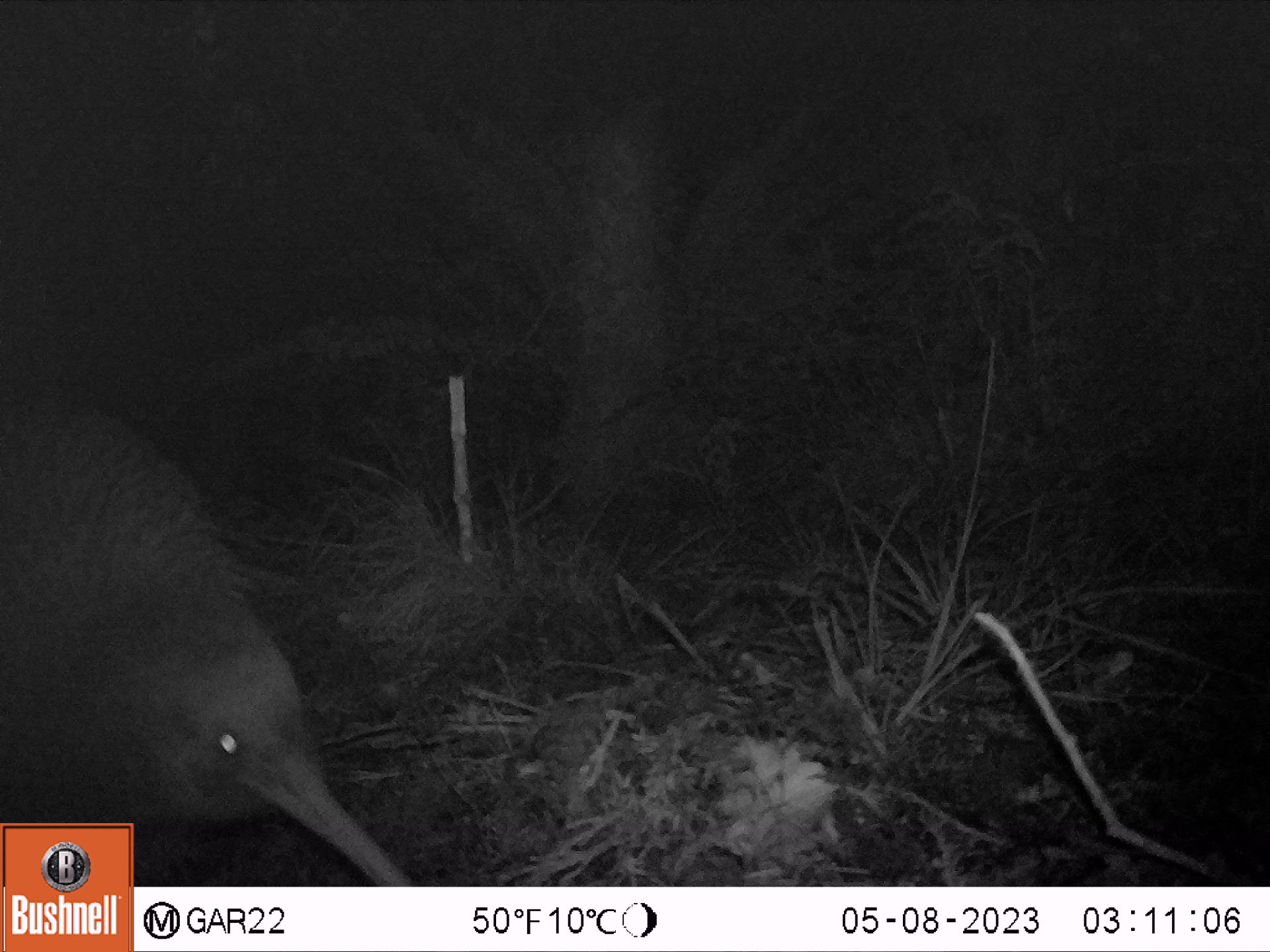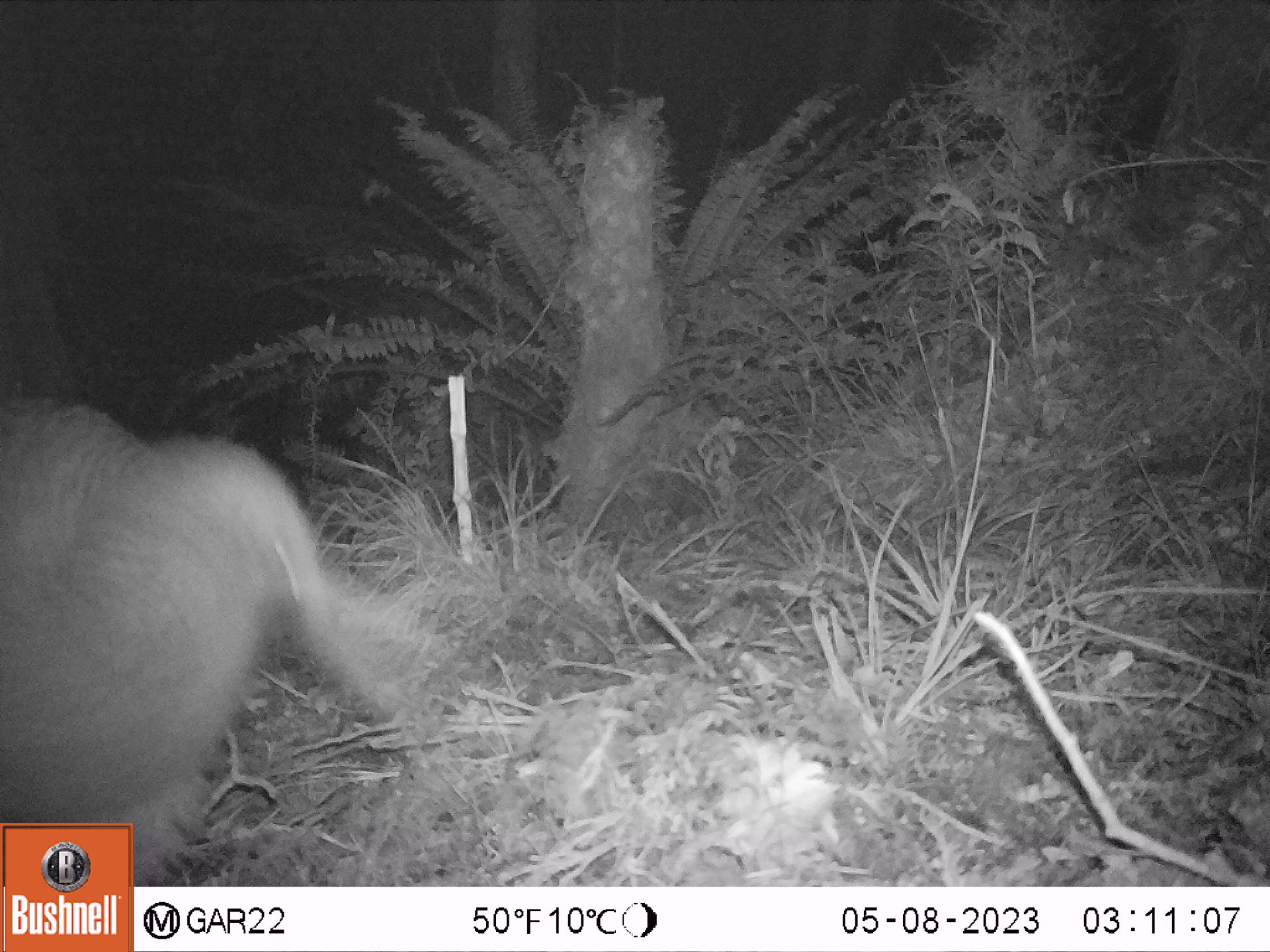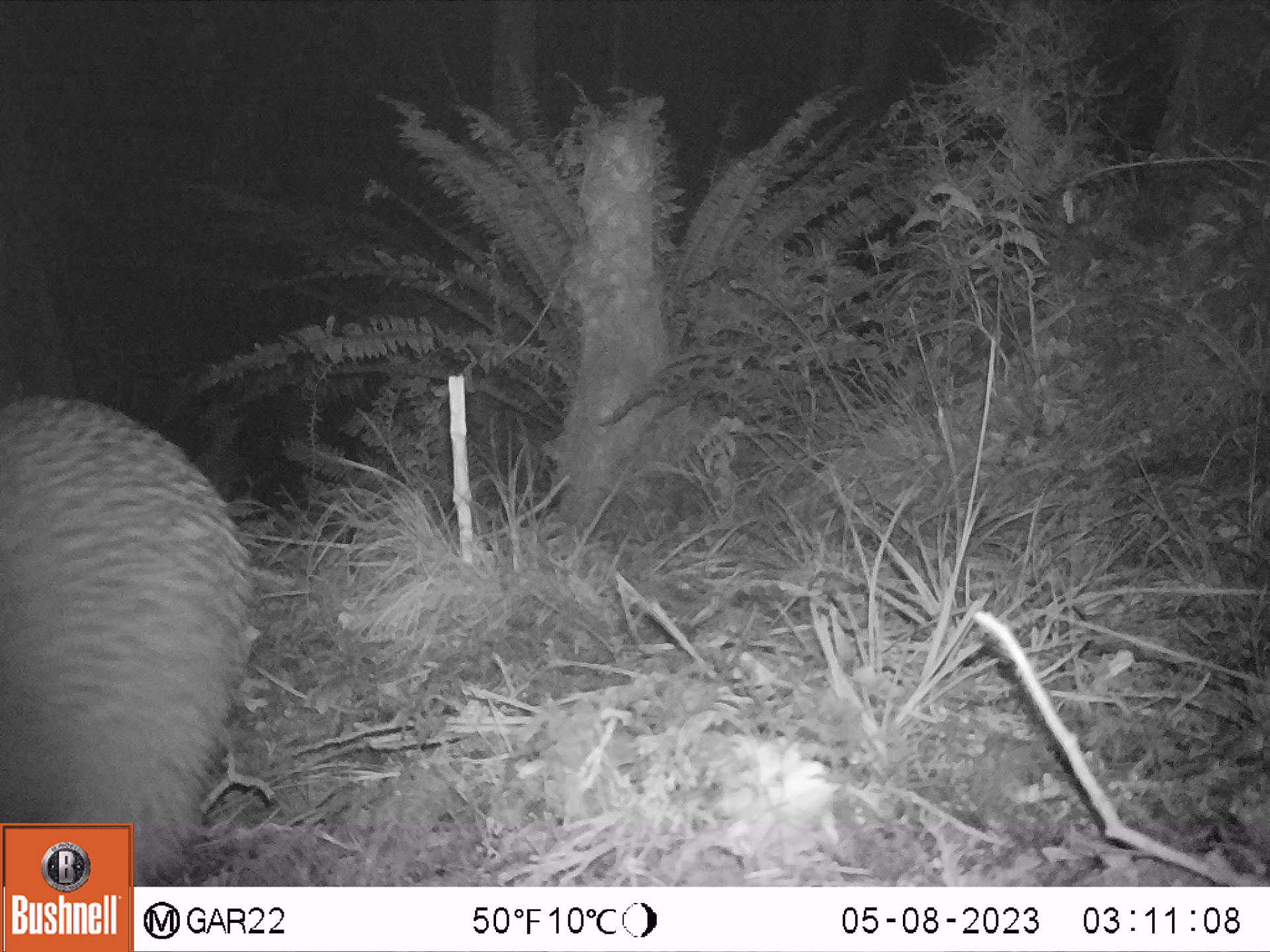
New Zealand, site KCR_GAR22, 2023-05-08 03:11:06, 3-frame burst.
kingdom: Animalia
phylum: Chordata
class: Aves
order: Apterygiformes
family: Apterygidae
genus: Apteryx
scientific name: Apteryx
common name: kiwi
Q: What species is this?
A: Kiwi (Apteryx).